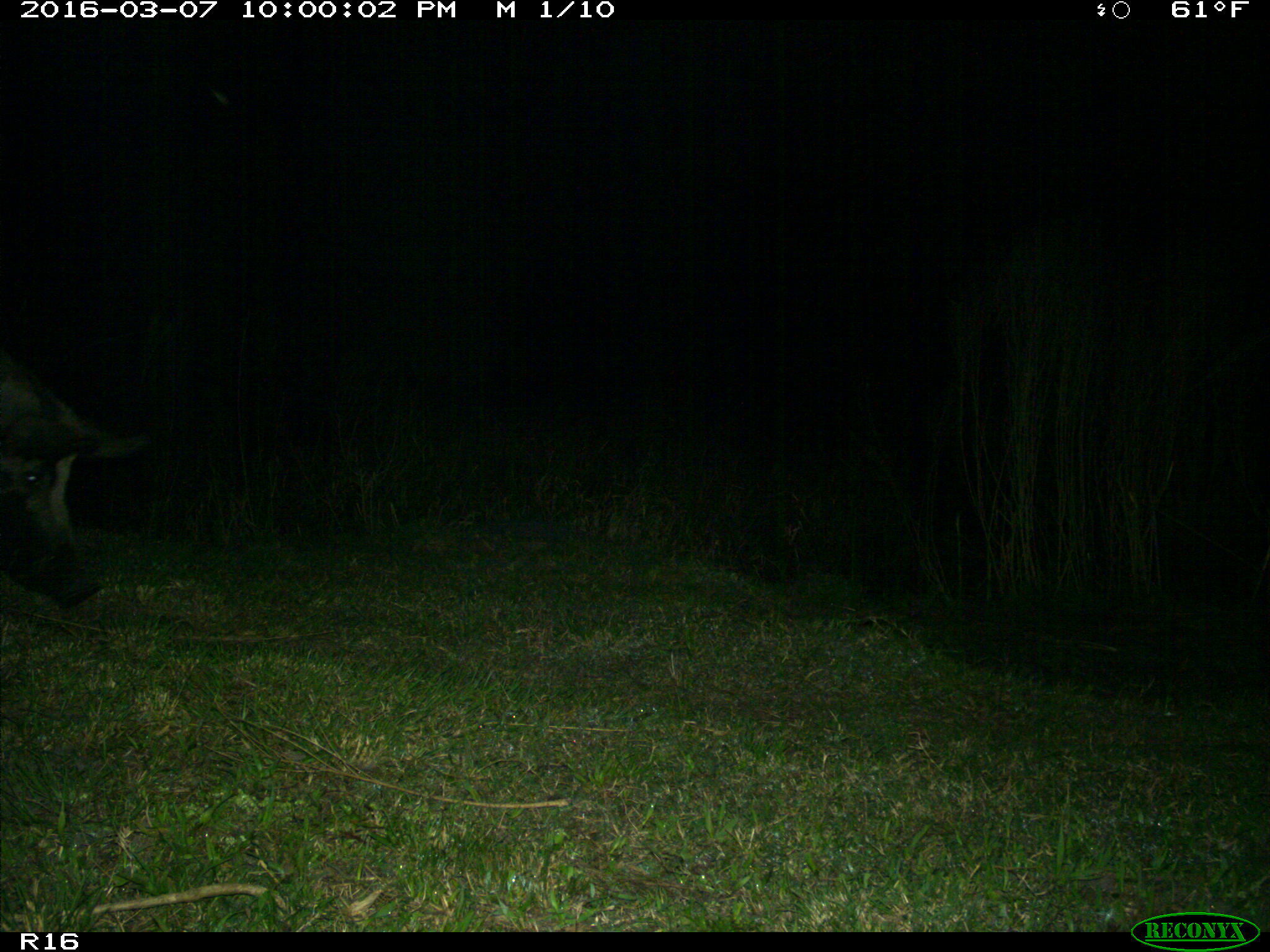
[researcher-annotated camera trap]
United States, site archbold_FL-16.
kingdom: Animalia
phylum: Chordata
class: Mammalia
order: Artiodactyla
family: Suidae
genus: Sus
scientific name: Sus scrofa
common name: wild boar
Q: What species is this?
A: Sus scrofa (wild boar).